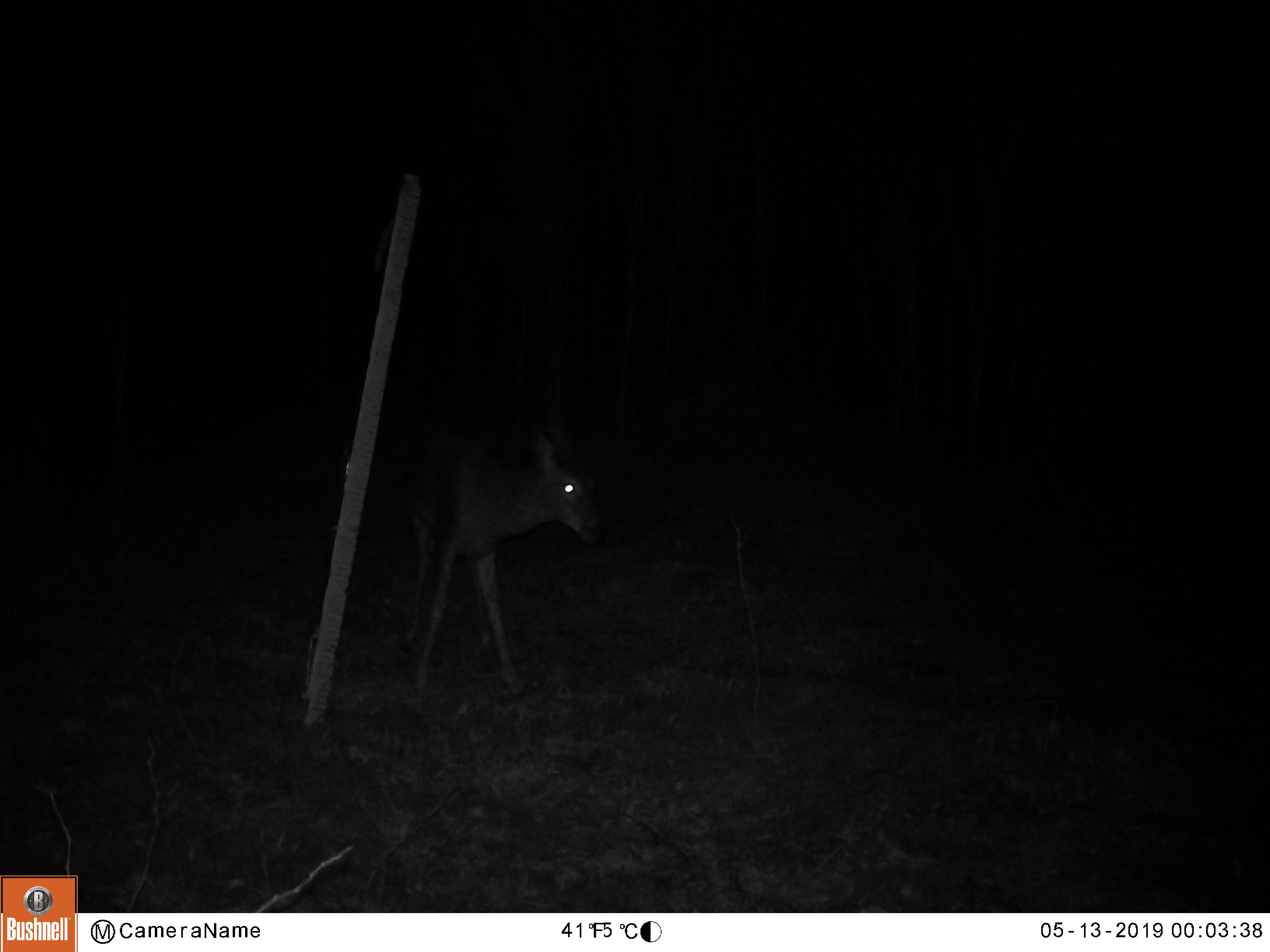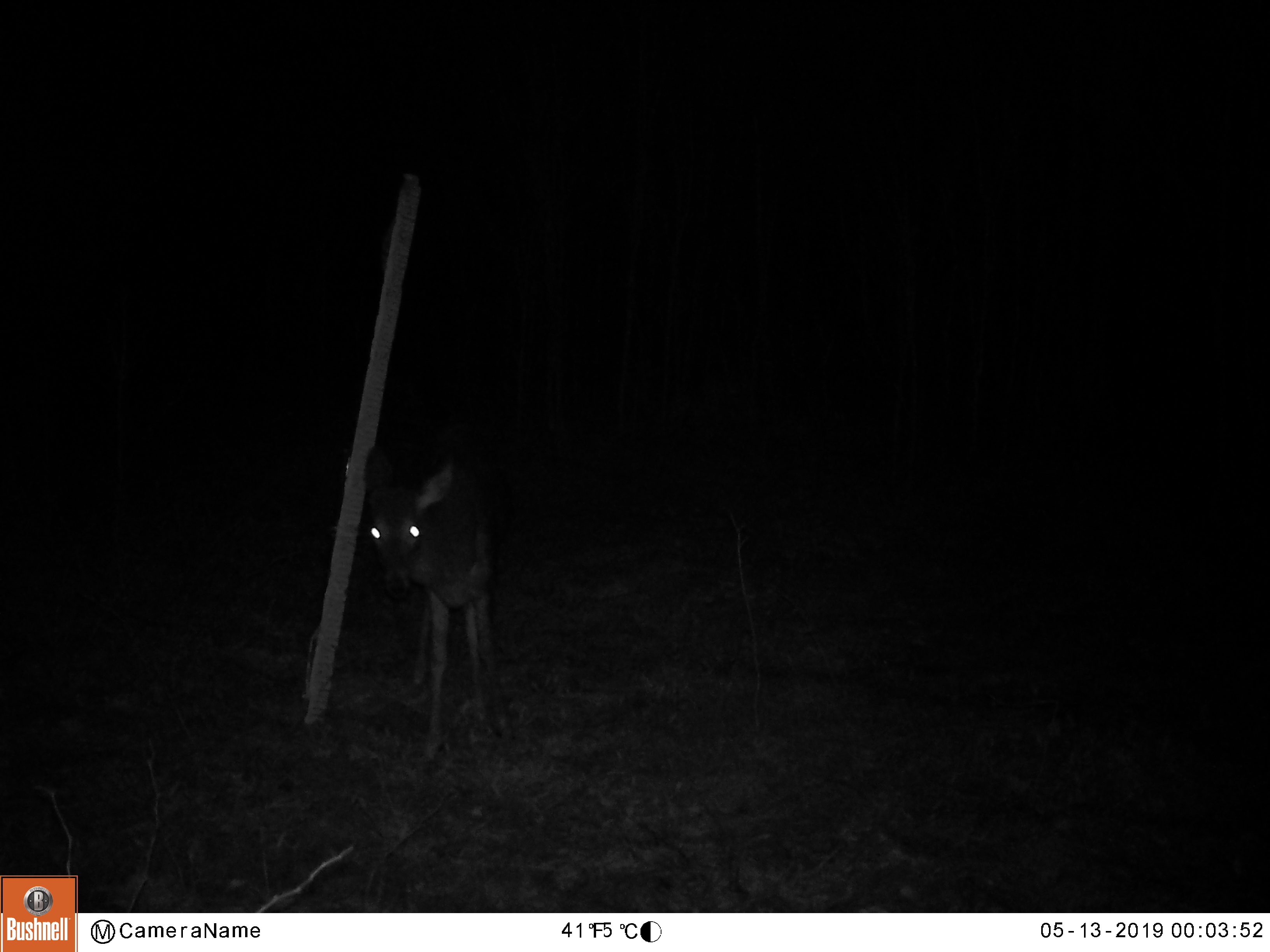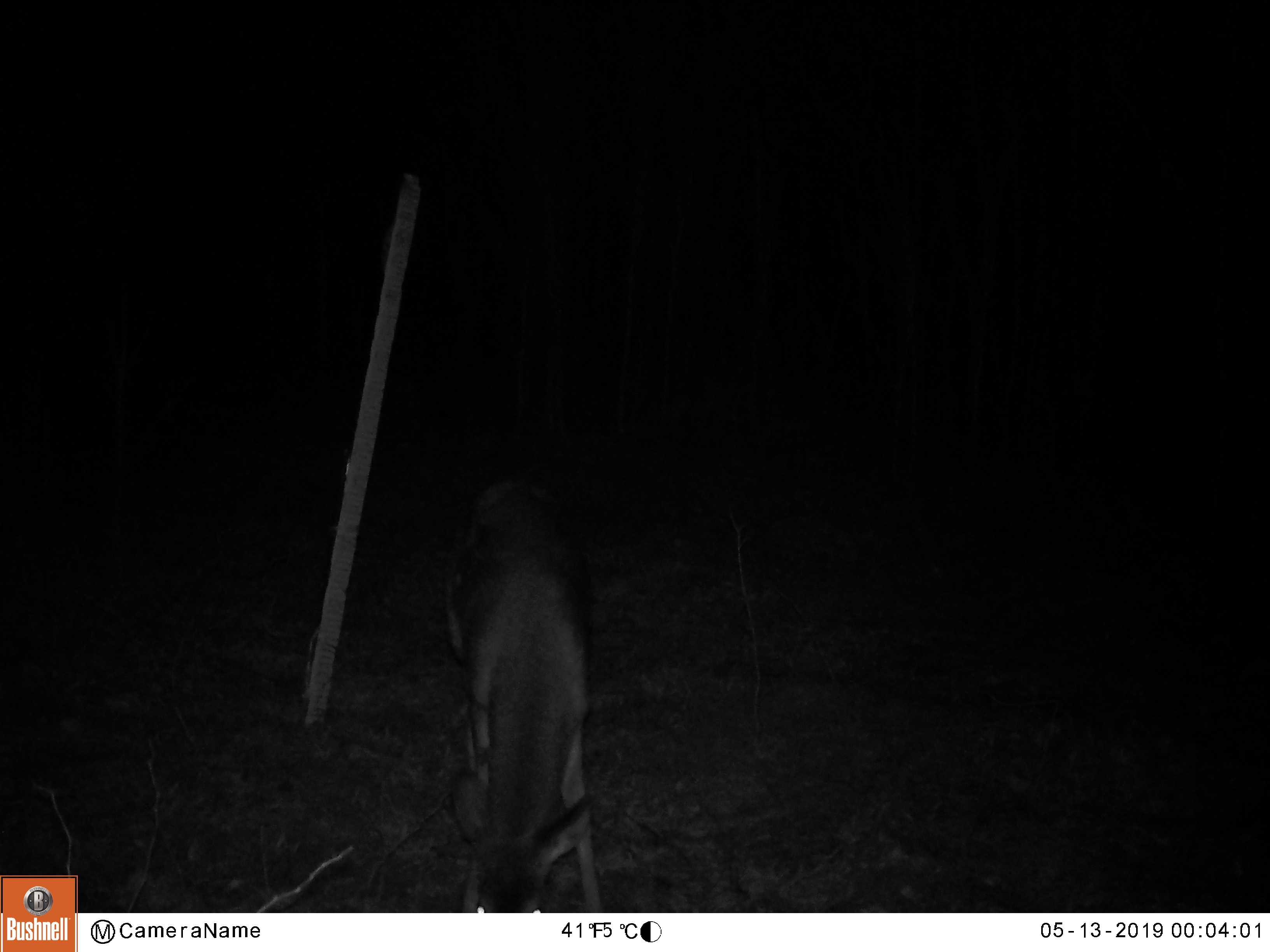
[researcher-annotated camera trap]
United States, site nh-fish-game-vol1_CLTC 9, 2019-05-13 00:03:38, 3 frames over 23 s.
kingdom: Animalia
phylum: Chordata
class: Mammalia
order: Artiodactyla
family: Cervidae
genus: Odocoileus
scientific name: Odocoileus virginianus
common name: white-tailed deer